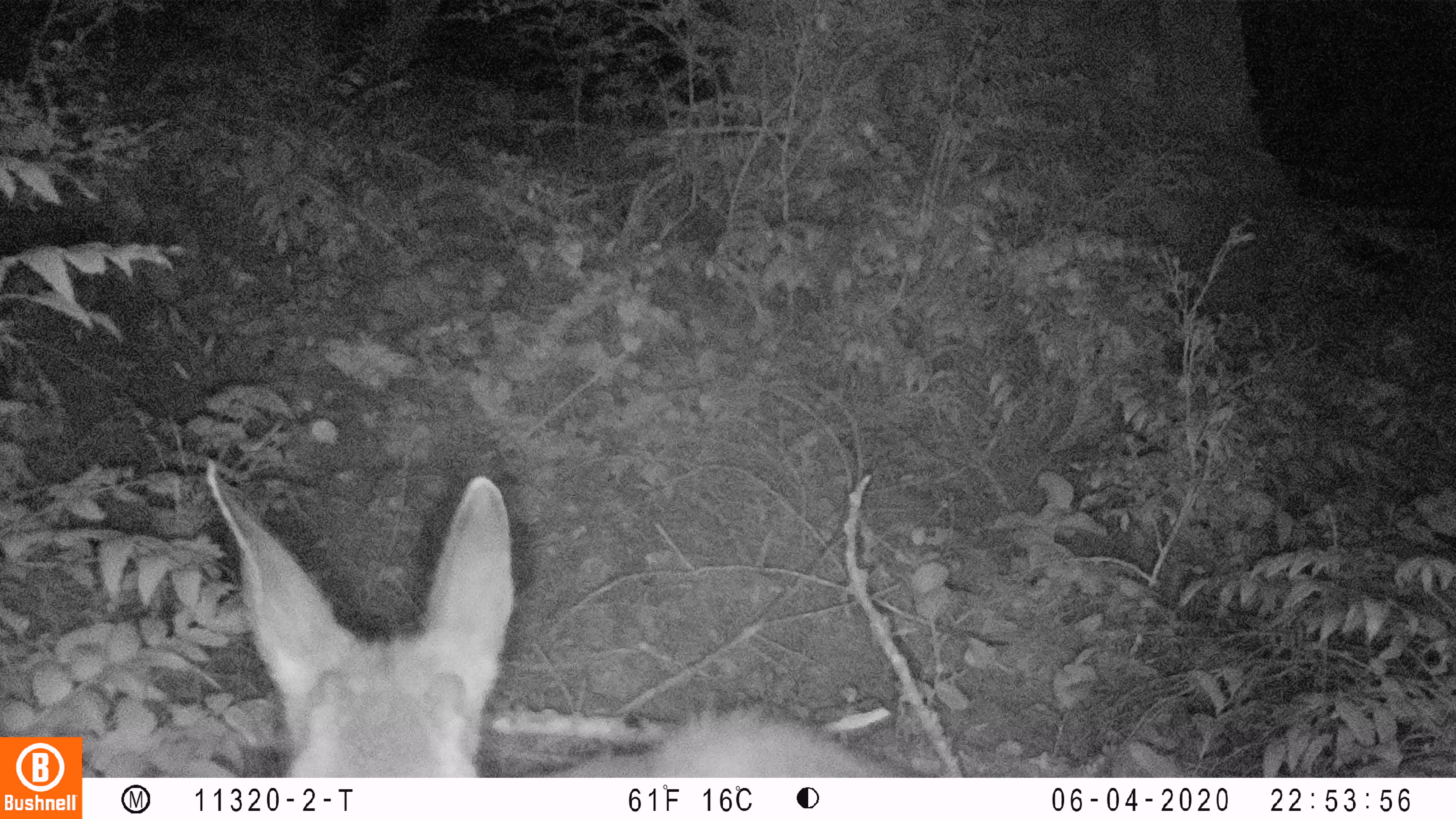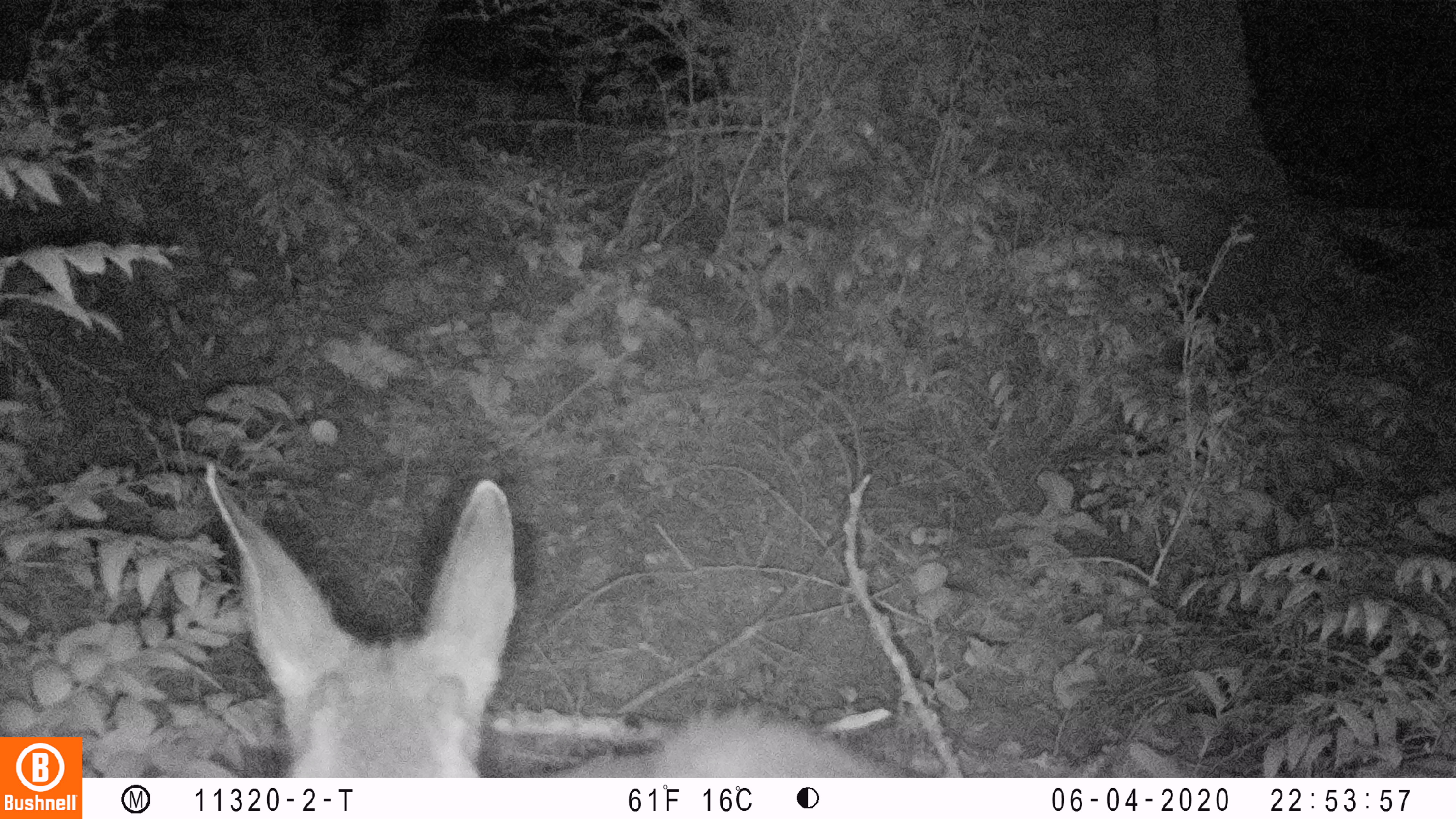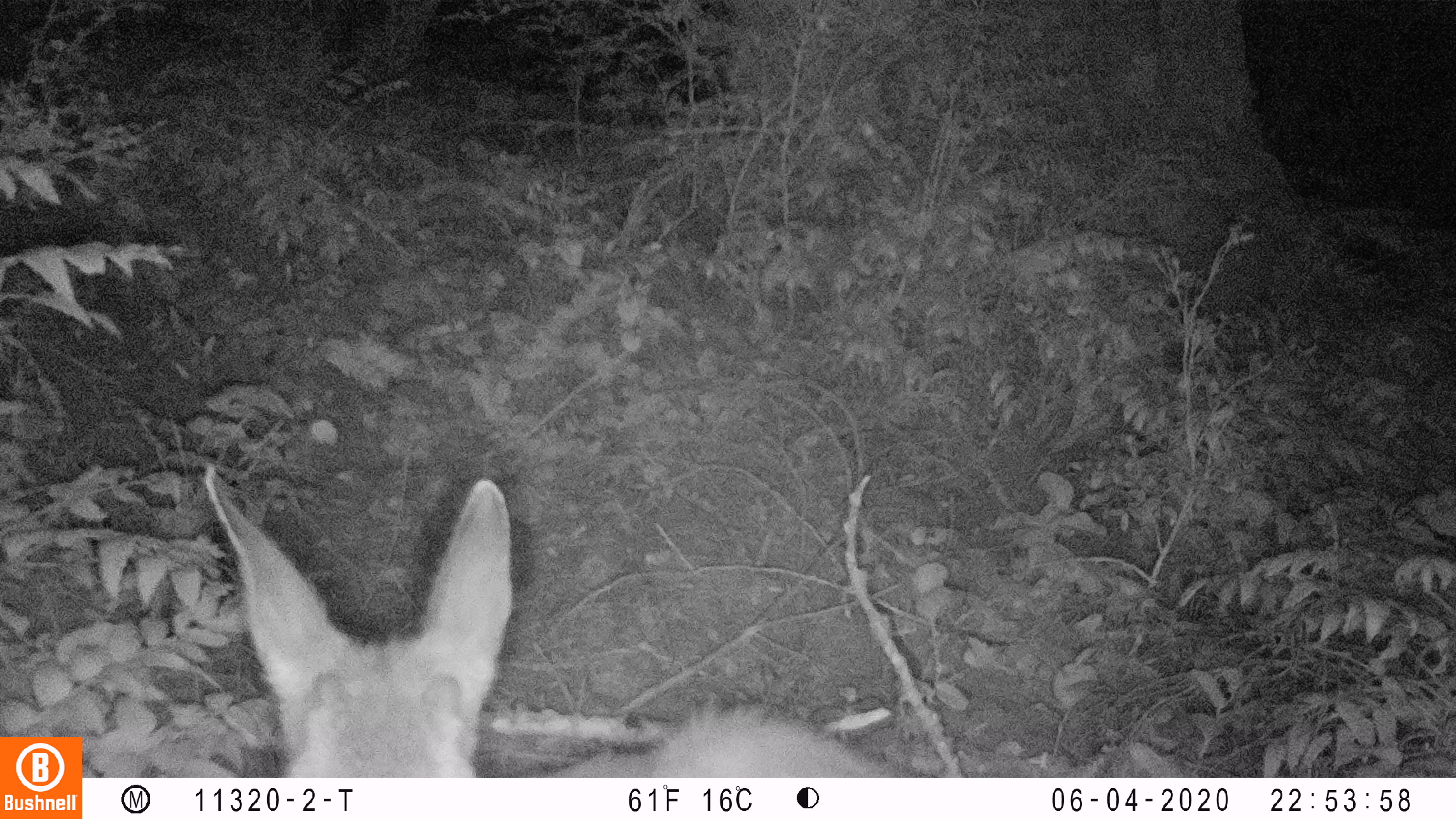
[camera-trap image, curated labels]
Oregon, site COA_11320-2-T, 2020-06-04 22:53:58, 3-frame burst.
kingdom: Animalia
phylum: Chordata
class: Mammalia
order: Artiodactyla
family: Cervidae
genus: Odocoileus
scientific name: Odocoileus hemionus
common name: black-tailed deer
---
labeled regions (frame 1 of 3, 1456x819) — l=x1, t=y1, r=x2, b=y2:
black-tailed deer: l=198, t=444, r=916, b=770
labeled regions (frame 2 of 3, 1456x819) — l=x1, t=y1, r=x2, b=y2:
black-tailed deer: l=199, t=454, r=910, b=766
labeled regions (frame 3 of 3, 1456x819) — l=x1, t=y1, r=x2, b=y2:
black-tailed deer: l=199, t=457, r=910, b=768